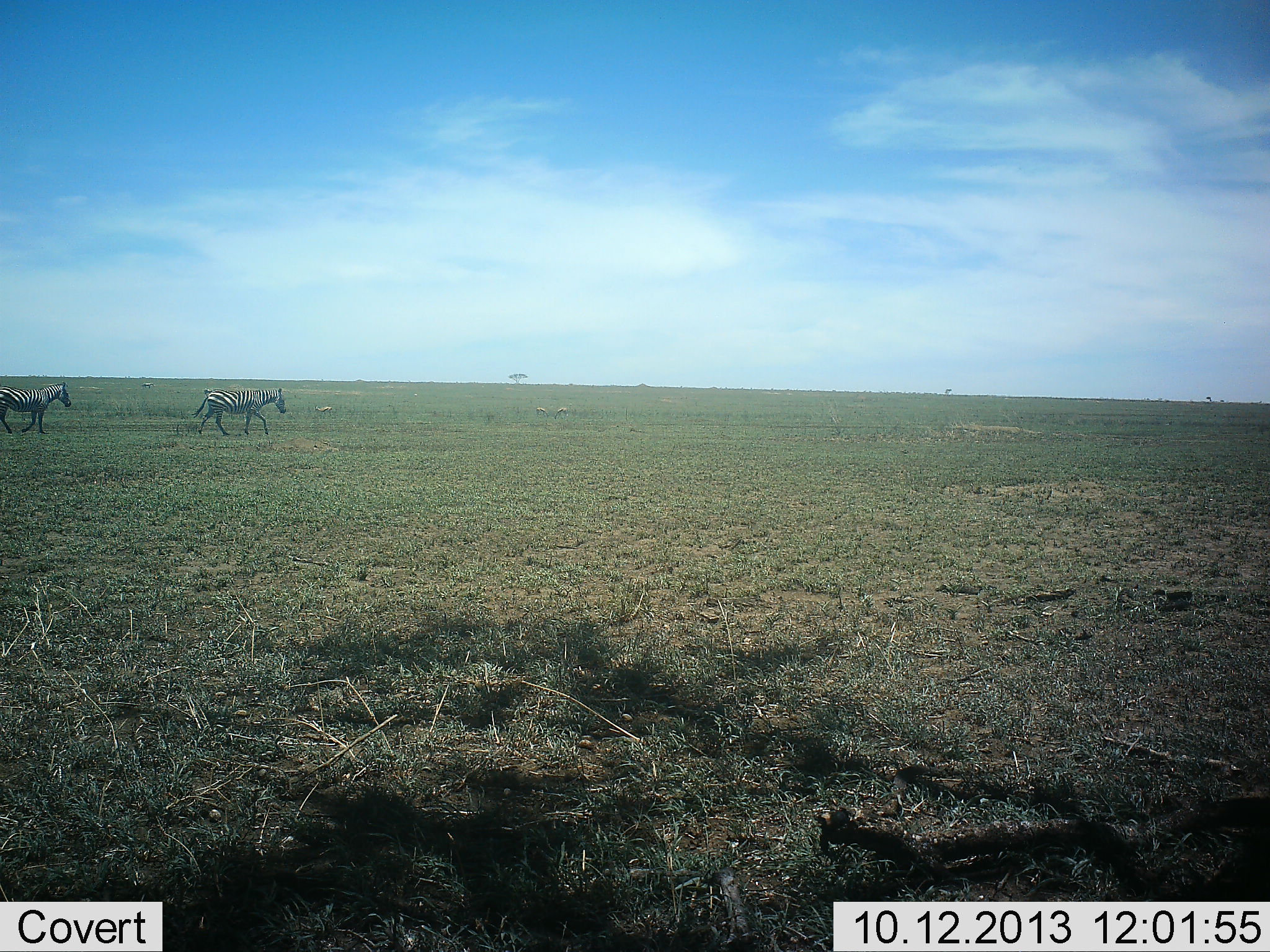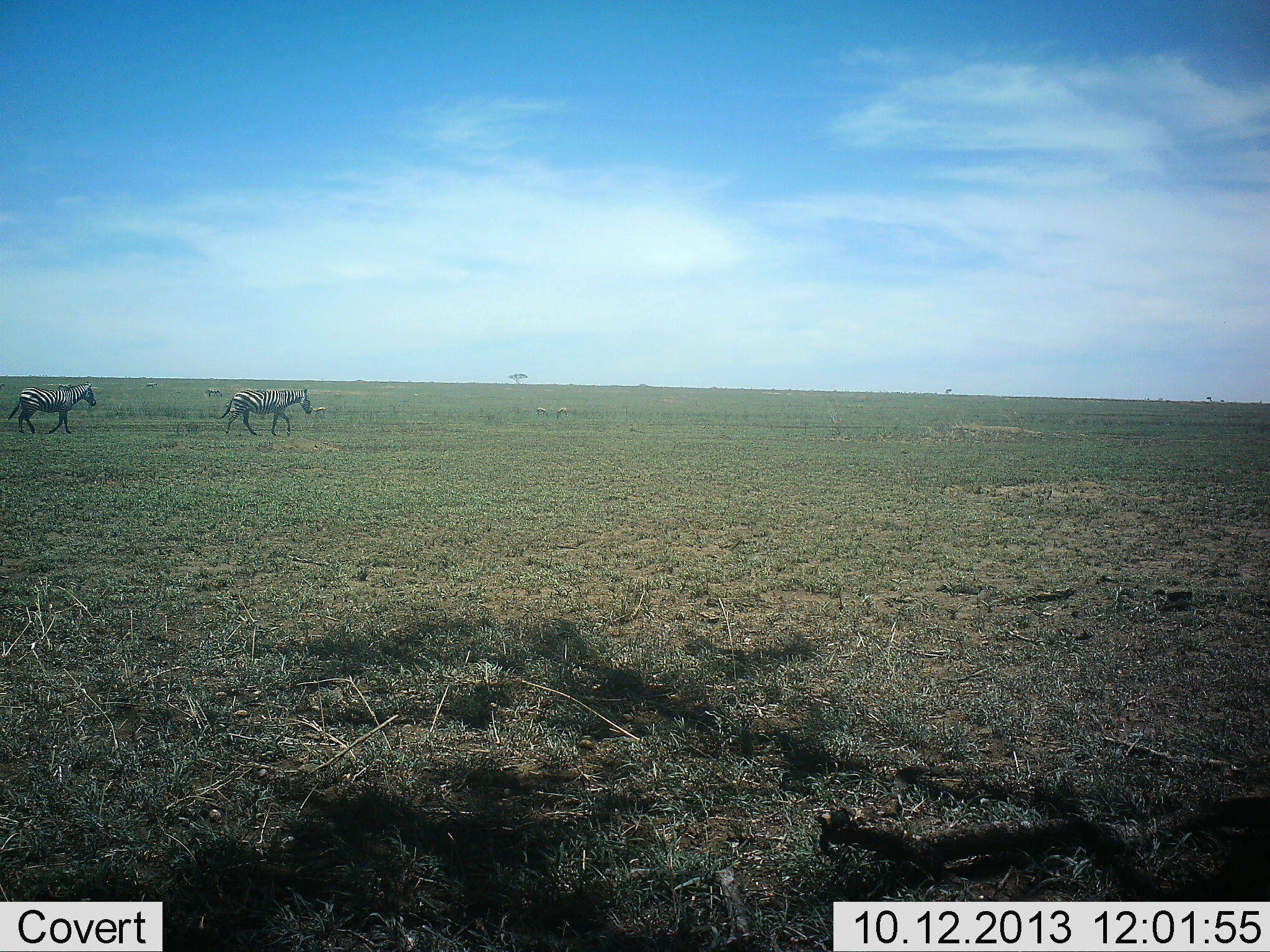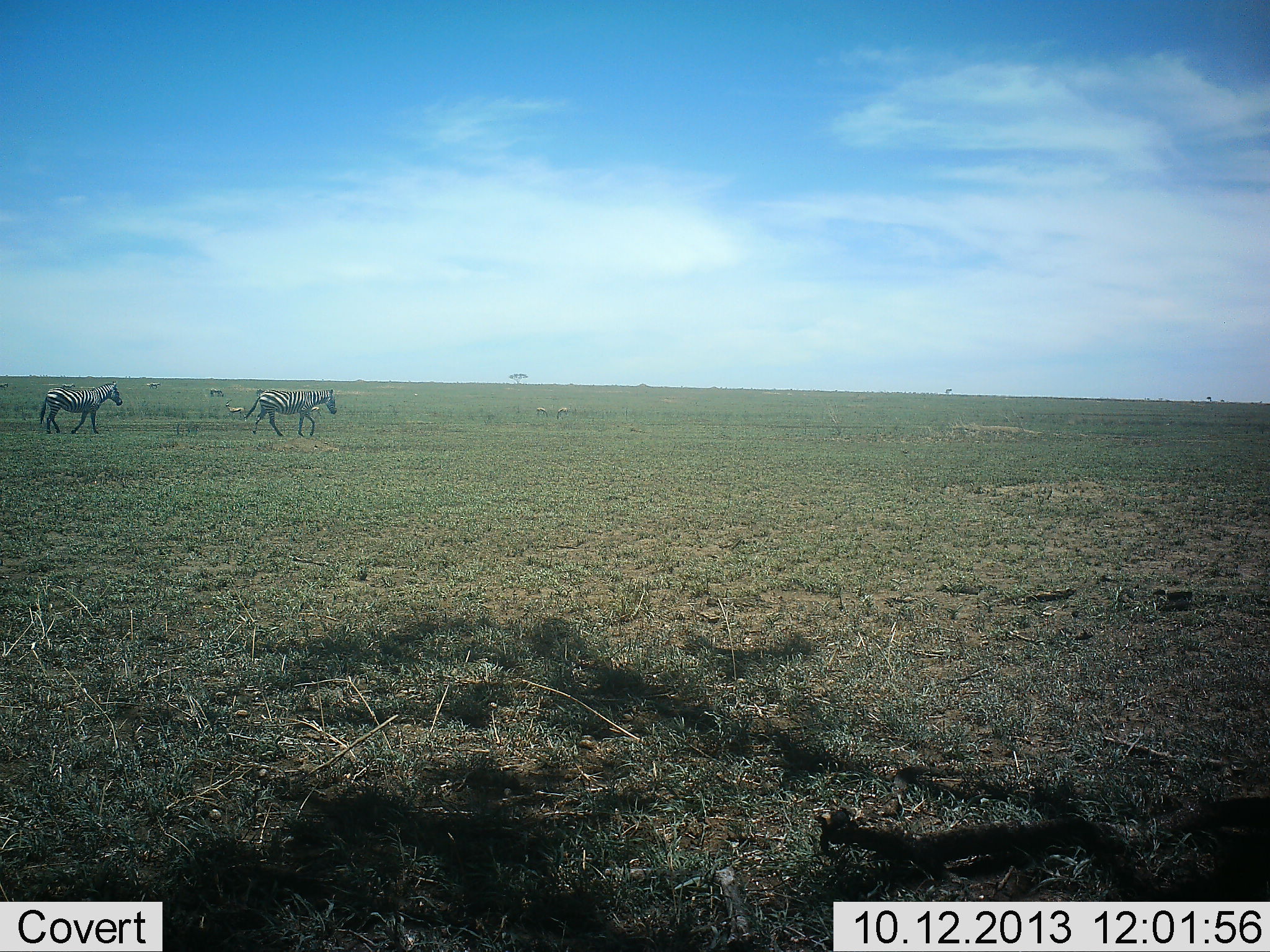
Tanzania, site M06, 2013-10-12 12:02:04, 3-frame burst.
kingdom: Animalia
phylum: Chordata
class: Mammalia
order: Perissodactyla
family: Equidae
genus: Equus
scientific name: Equus quagga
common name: plains zebra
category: zebra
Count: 2.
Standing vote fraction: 0%.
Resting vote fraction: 0%.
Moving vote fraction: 100%.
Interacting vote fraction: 0%.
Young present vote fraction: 0%.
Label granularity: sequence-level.